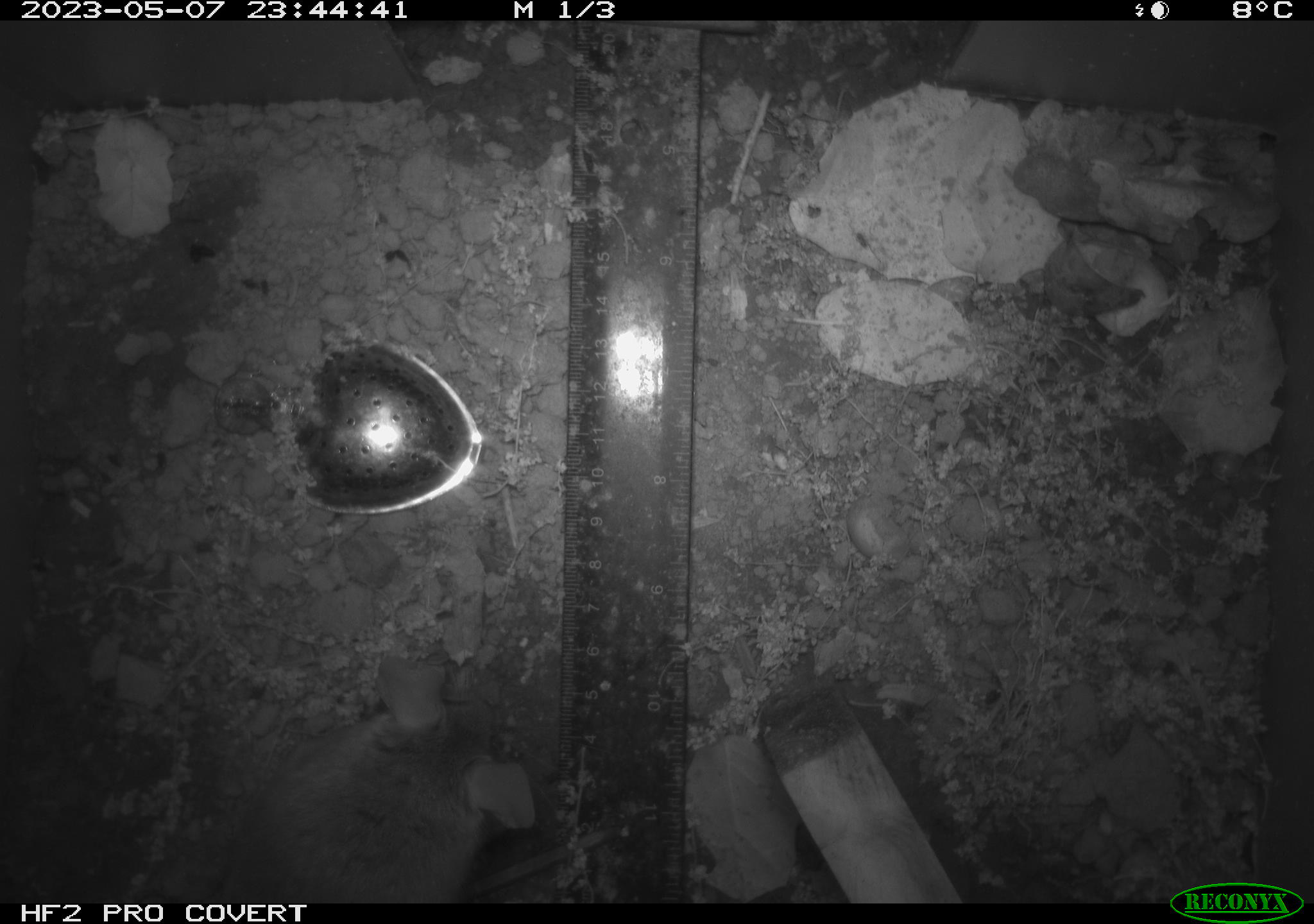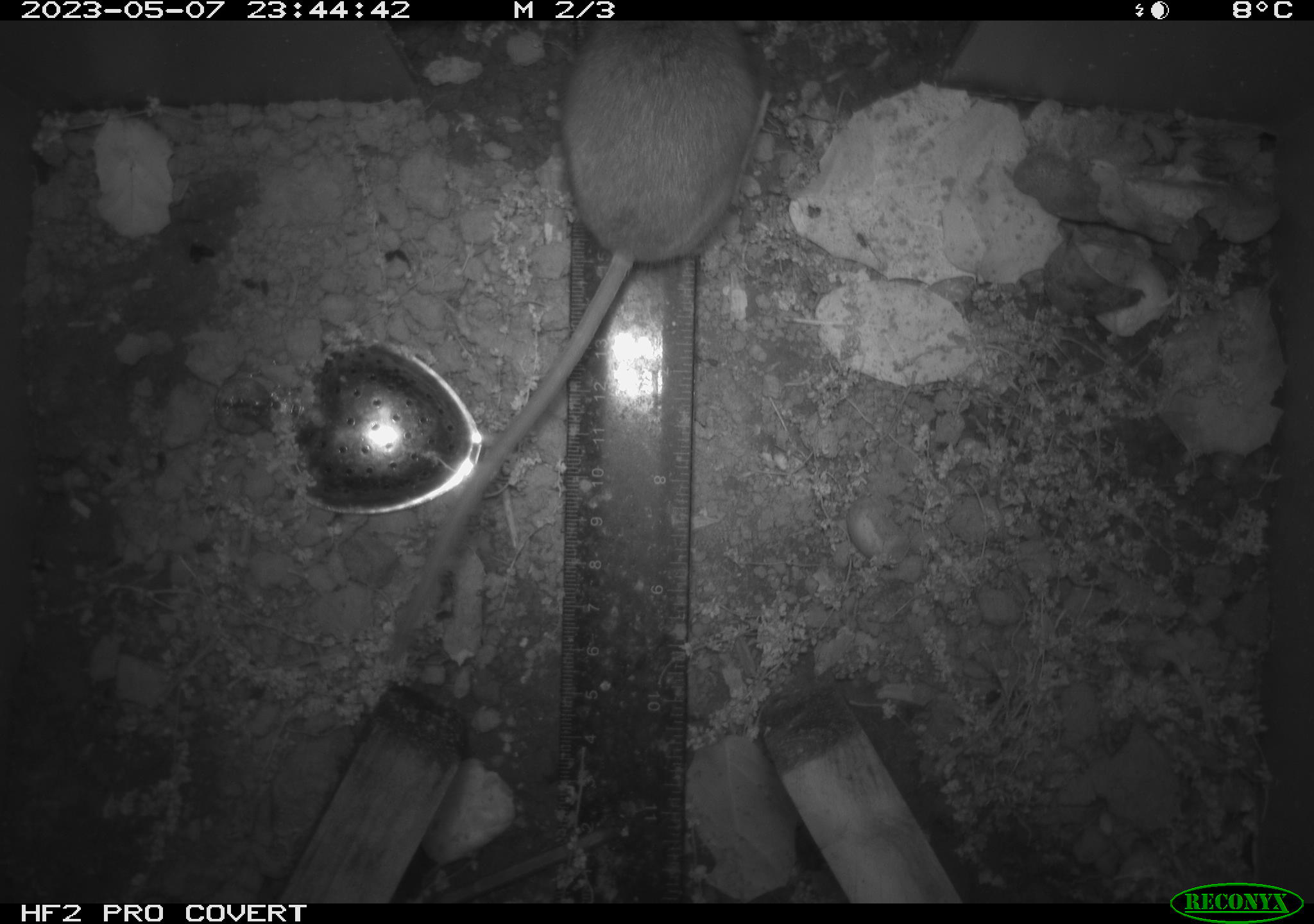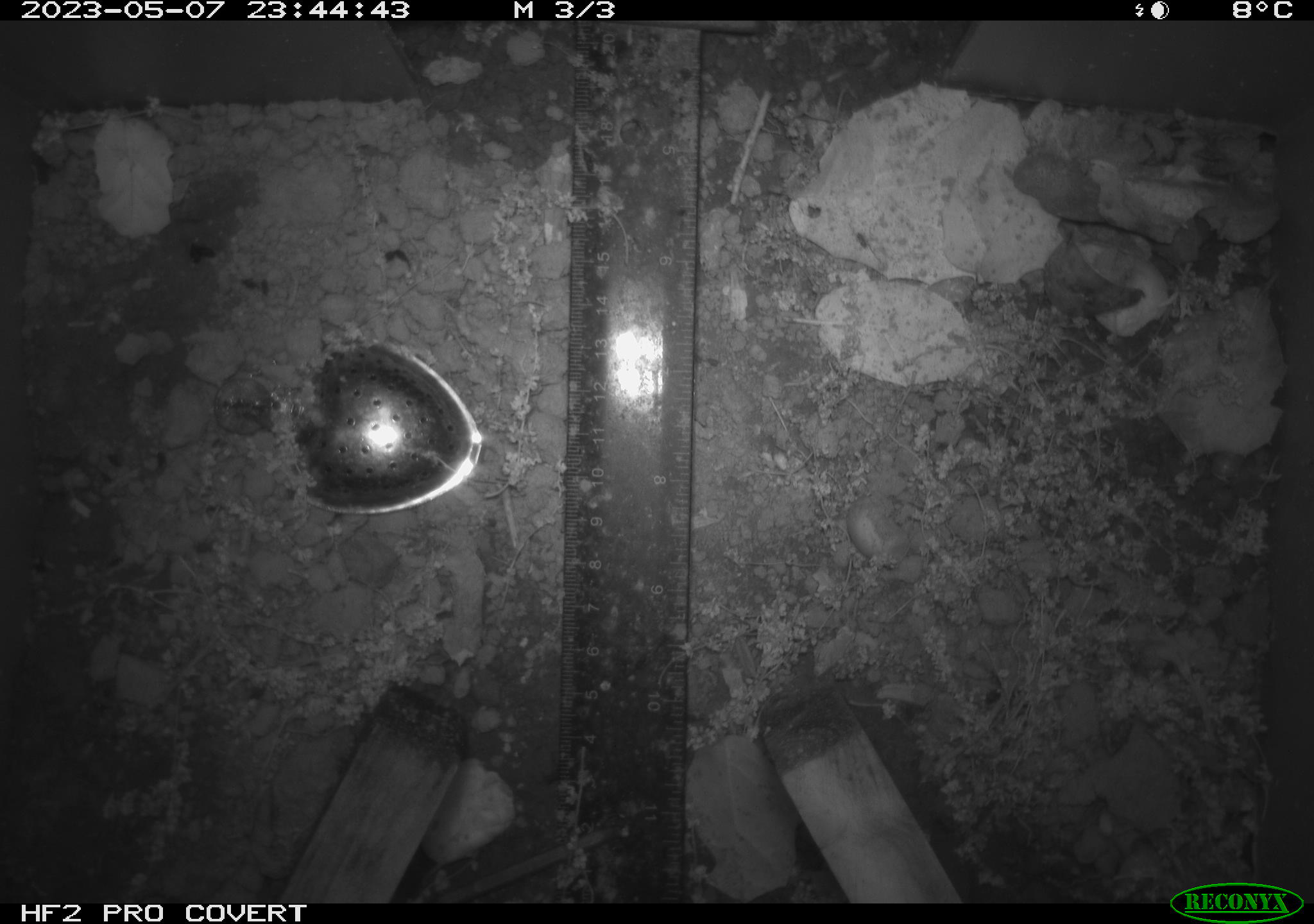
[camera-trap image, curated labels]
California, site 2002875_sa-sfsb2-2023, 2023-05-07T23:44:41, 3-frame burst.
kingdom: Animalia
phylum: Chordata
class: Mammalia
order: Rodentia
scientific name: Rodentia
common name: mouse species